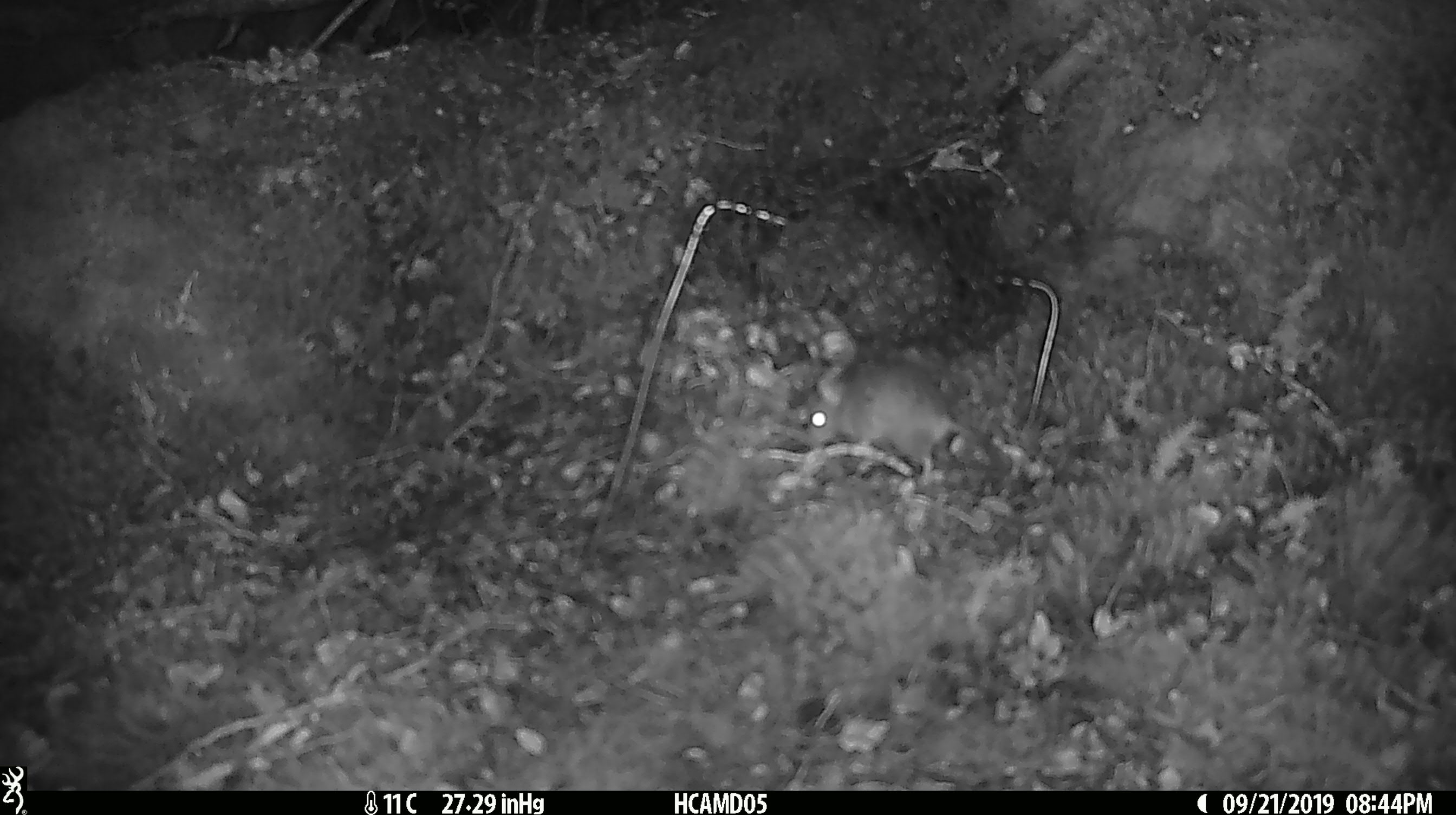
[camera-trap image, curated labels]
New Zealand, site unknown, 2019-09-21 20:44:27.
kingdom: Animalia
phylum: Chordata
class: Mammalia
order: Rodentia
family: Muridae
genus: Mus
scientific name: Mus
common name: mouse